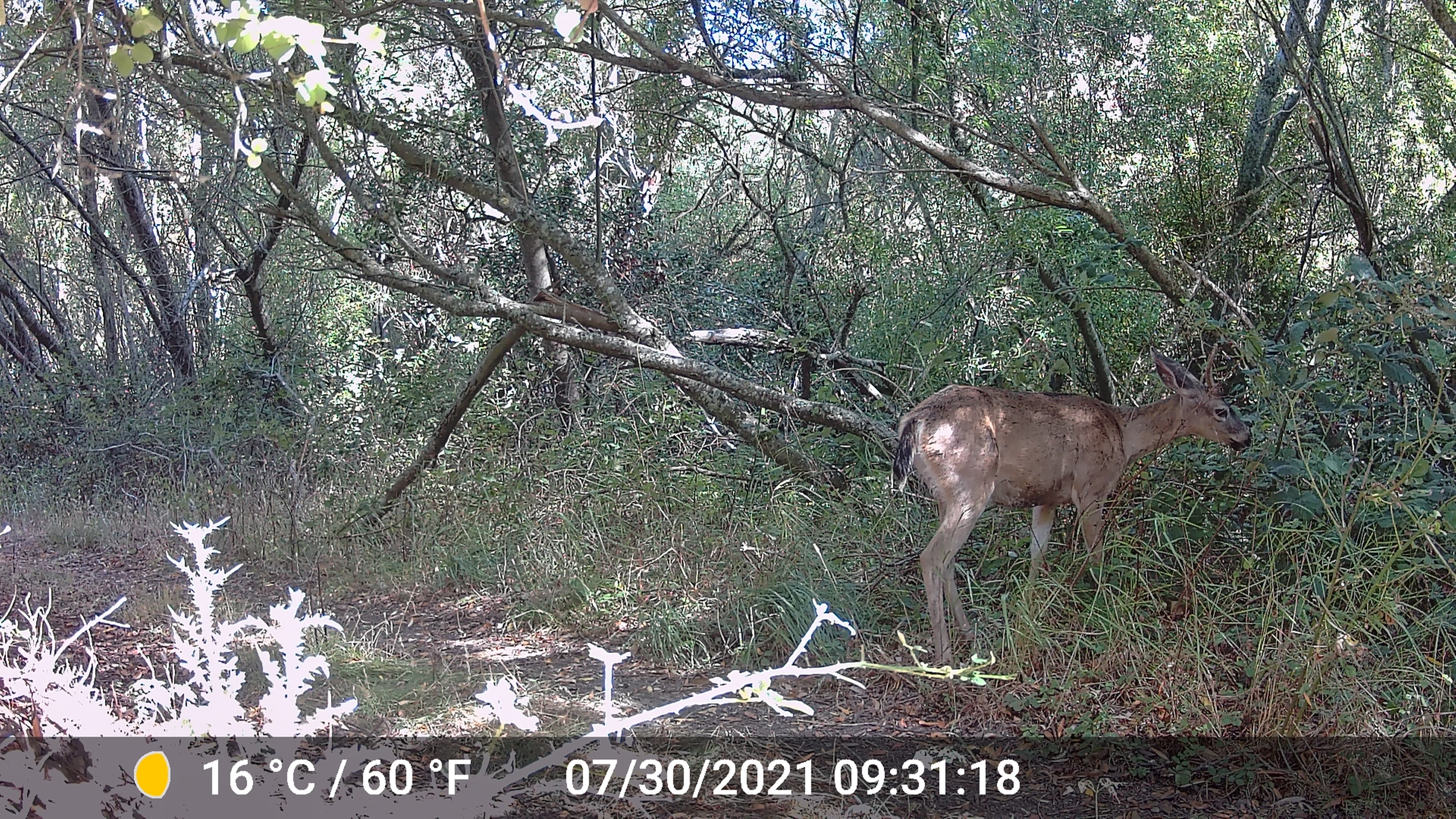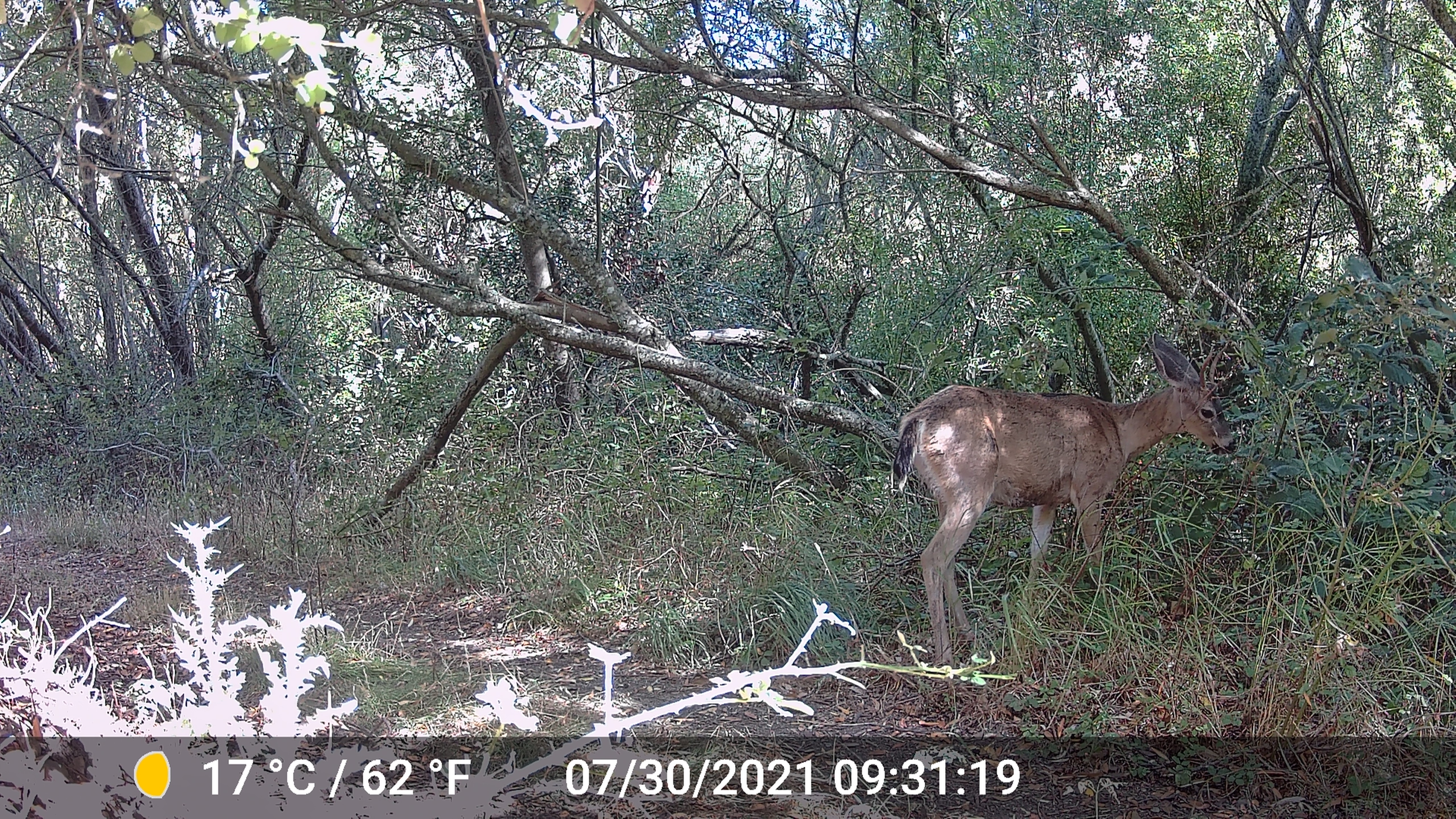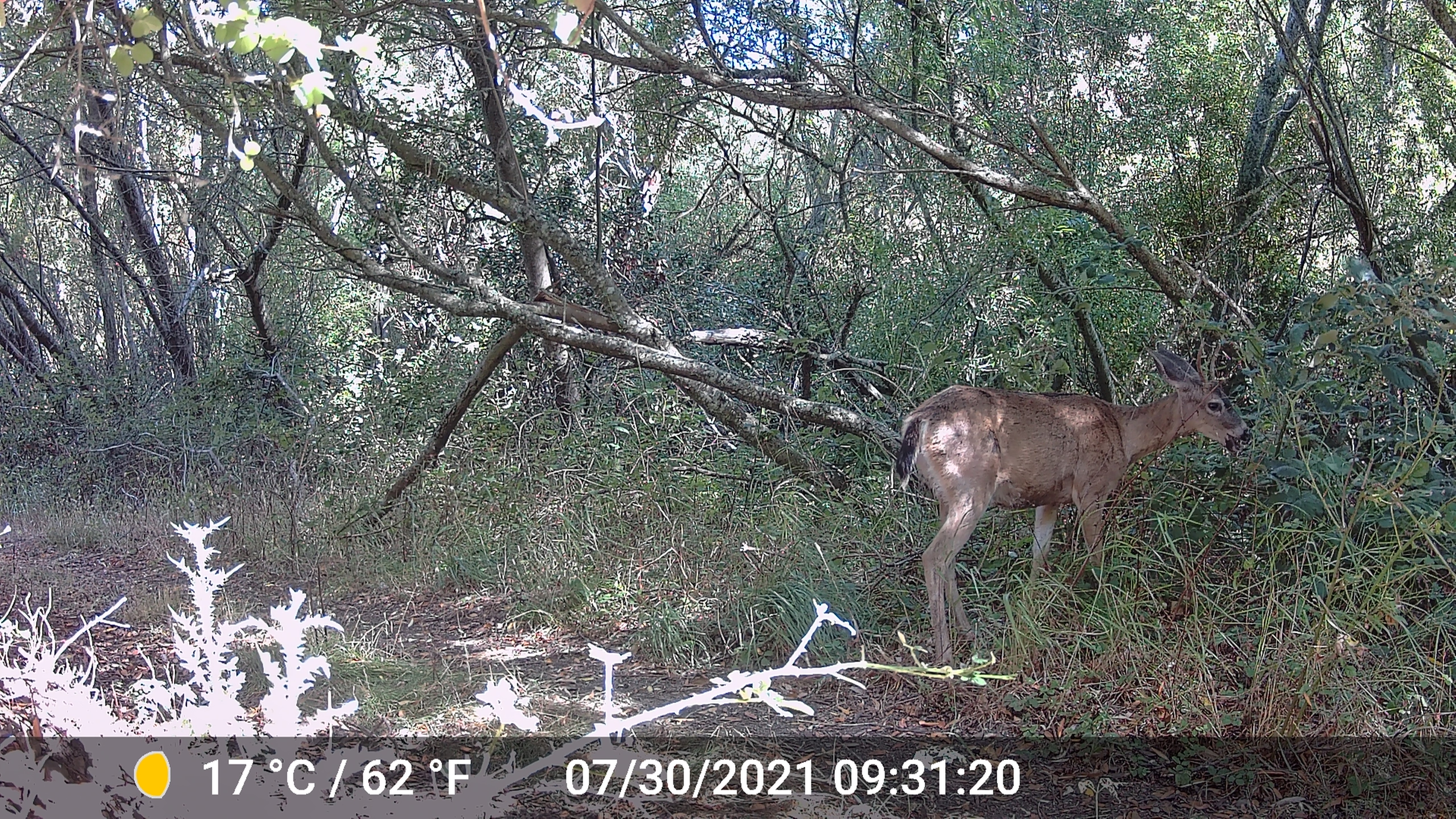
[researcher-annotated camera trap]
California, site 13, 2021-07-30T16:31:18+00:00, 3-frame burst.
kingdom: Animalia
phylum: Chordata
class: Mammalia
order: Artiodactyla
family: Cervidae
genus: Odocoileus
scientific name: Odocoileus hemionus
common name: mule deer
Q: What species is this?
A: Mule deer (Odocoileus hemionus).